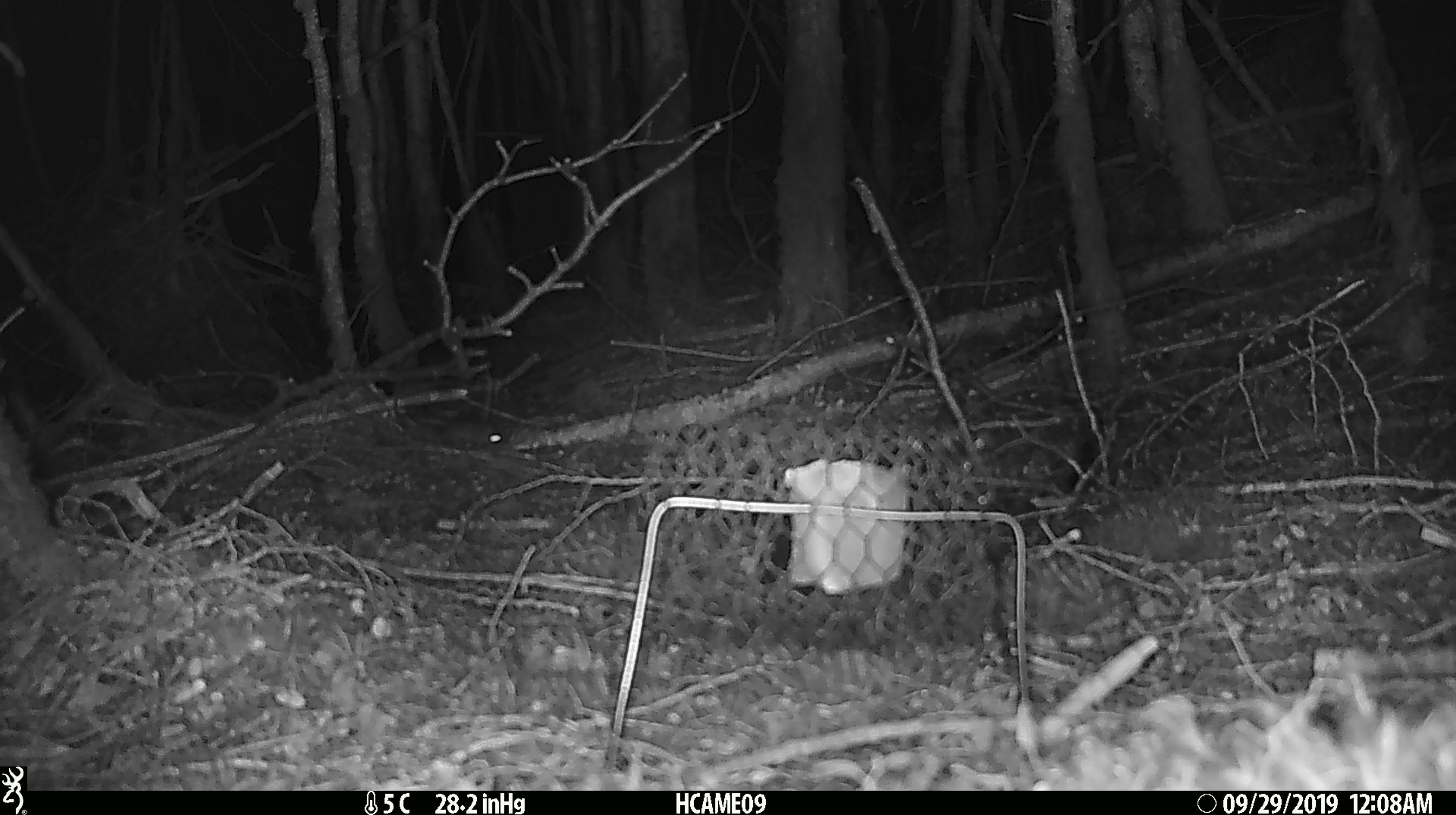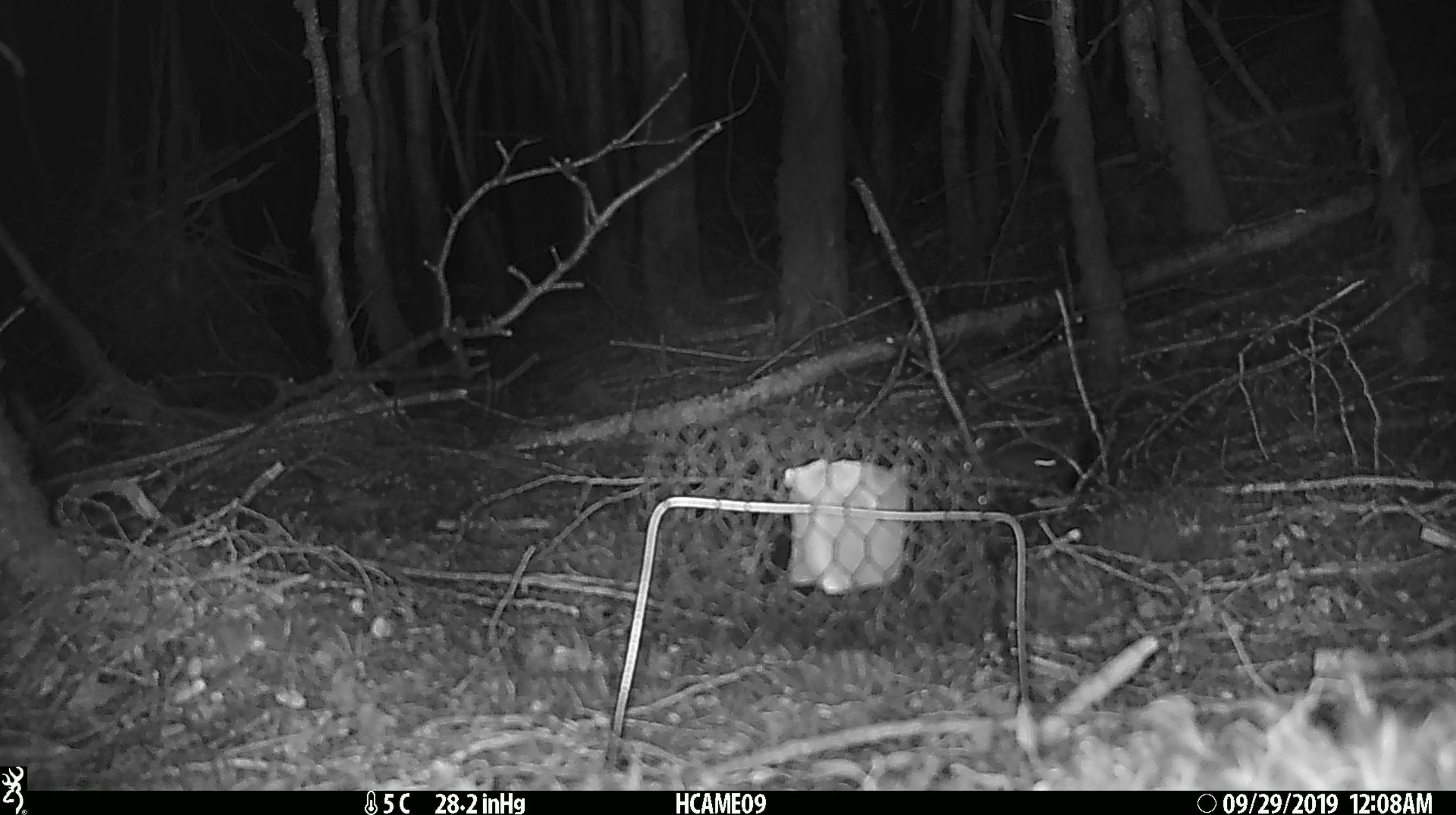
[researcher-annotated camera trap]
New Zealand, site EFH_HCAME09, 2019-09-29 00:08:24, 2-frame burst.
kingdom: Animalia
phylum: Chordata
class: Mammalia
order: Rodentia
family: Muridae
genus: Mus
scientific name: Mus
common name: mouse